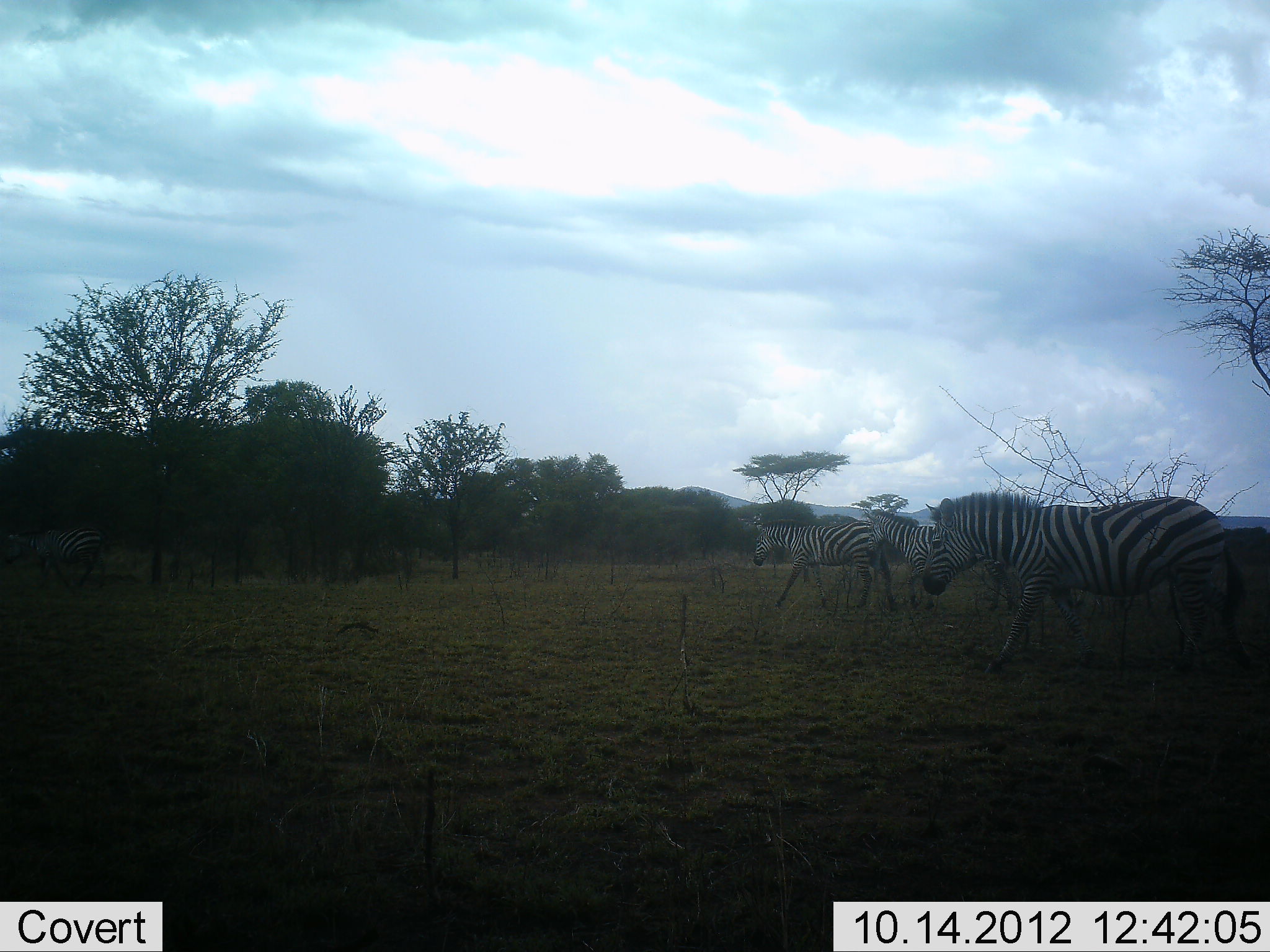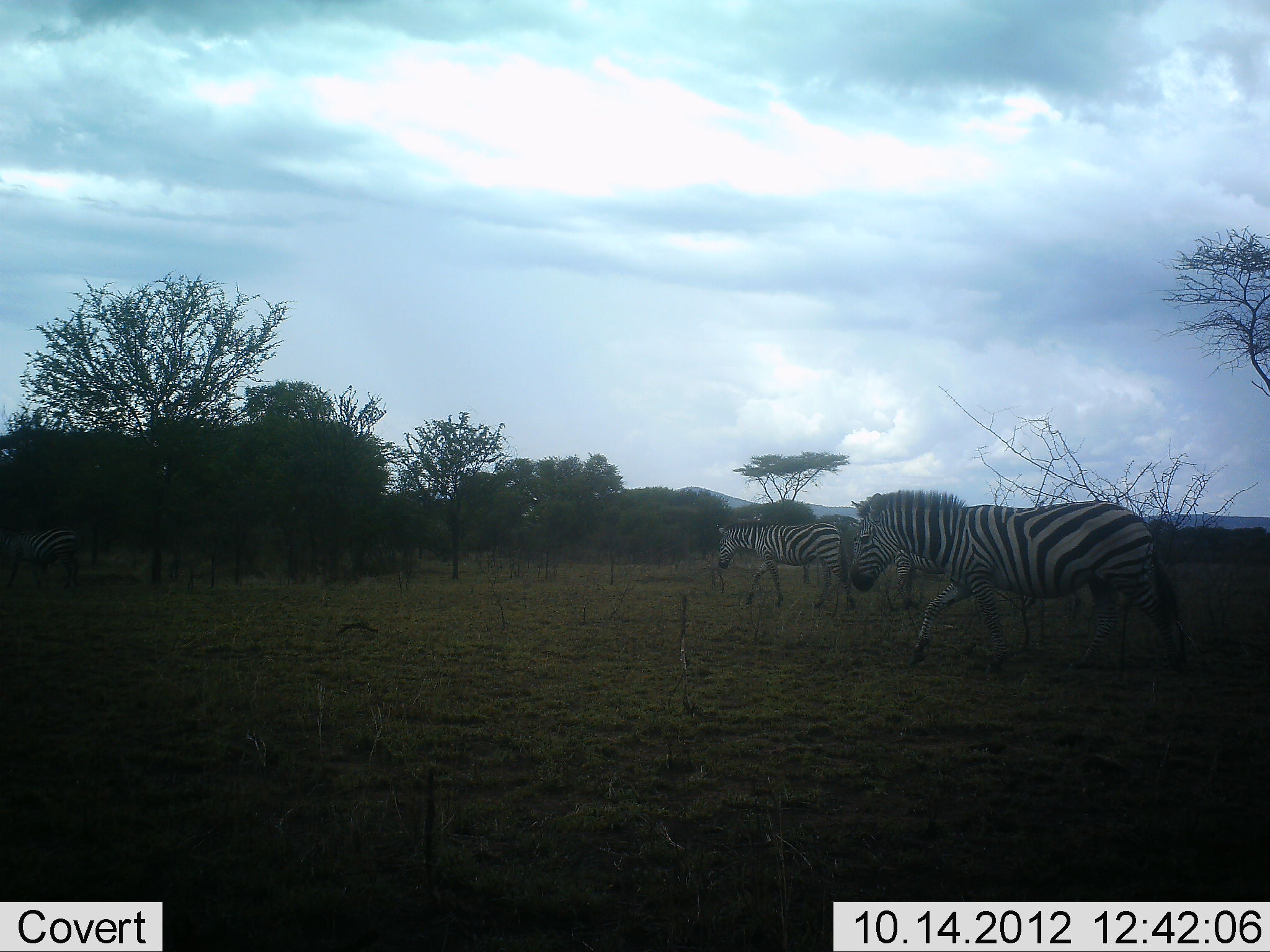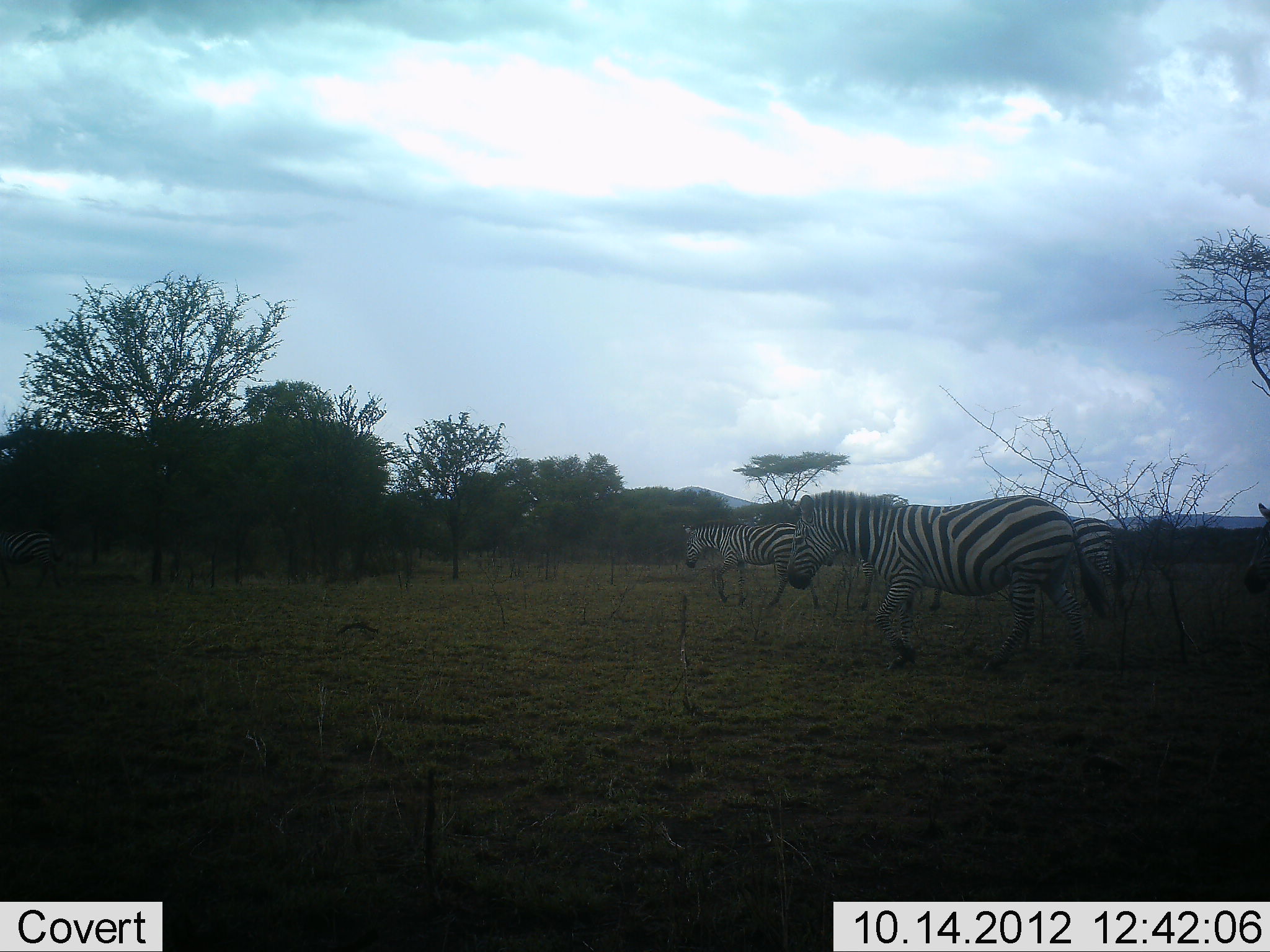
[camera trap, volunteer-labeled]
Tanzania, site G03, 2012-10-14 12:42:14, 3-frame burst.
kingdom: Animalia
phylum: Chordata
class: Mammalia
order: Perissodactyla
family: Equidae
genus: Equus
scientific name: Equus quagga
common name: plains zebra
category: zebra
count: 3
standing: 0%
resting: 0%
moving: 100%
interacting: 0%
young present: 0%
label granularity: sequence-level